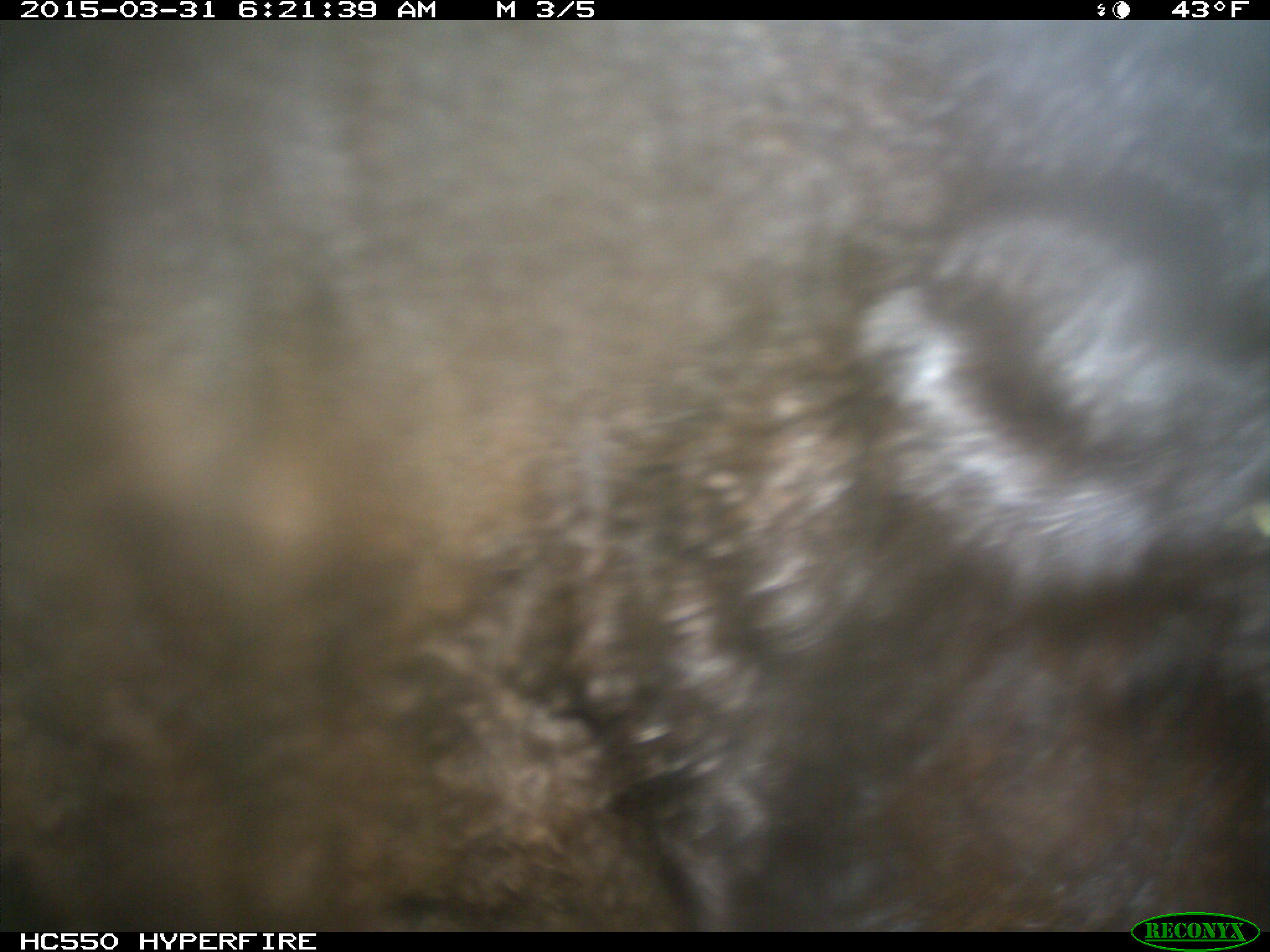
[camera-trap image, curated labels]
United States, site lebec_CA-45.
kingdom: Animalia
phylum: Chordata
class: Mammalia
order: Artiodactyla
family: Bovidae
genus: Bos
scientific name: Bos taurus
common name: domestic cow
Bos taurus (domestic cow).